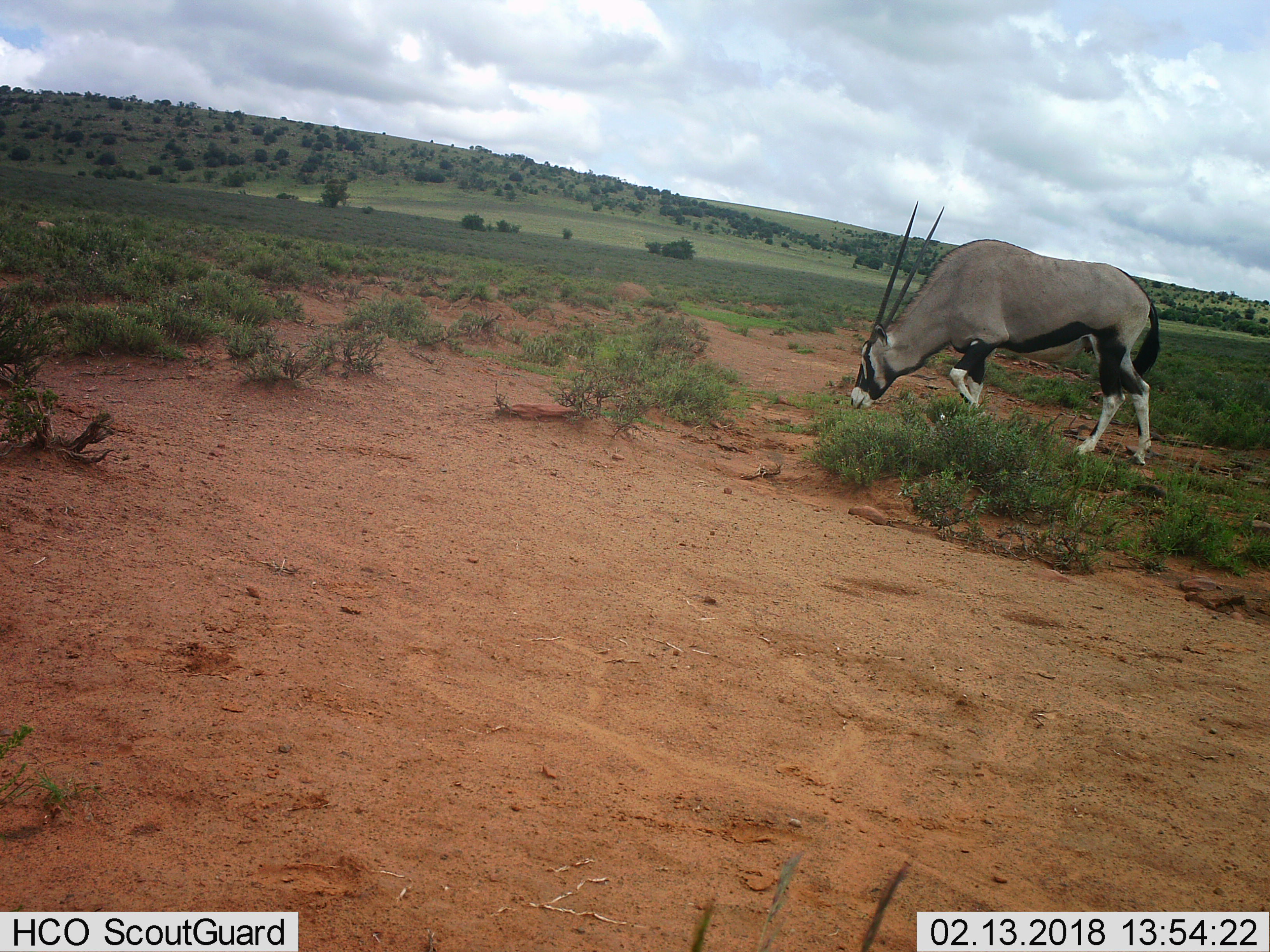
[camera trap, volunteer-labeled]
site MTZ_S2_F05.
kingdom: Animalia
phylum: Chordata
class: Mammalia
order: Artiodactyla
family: Bovidae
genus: Oryx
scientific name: Oryx gazella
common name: gemsbok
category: oryx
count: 1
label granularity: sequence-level